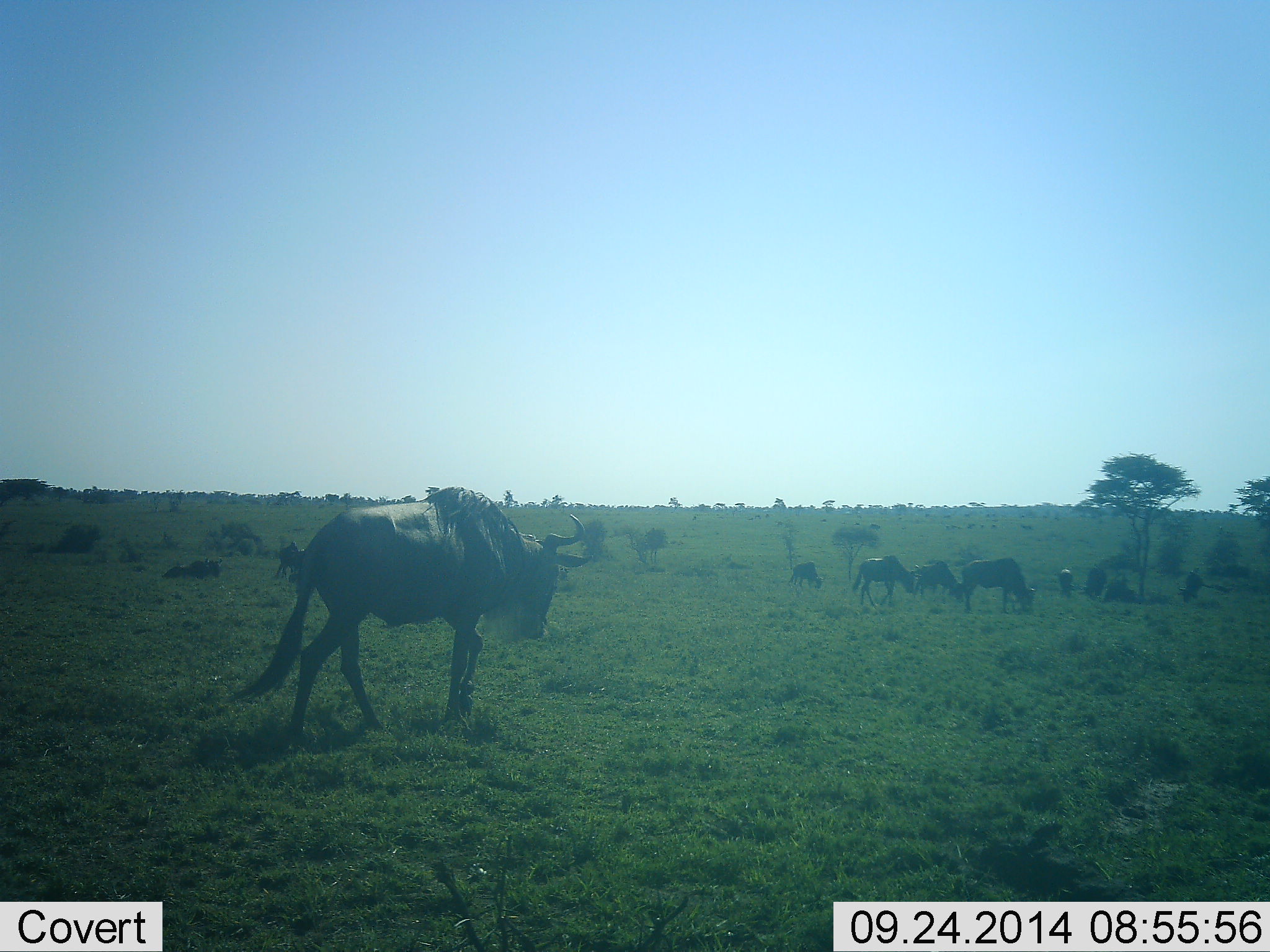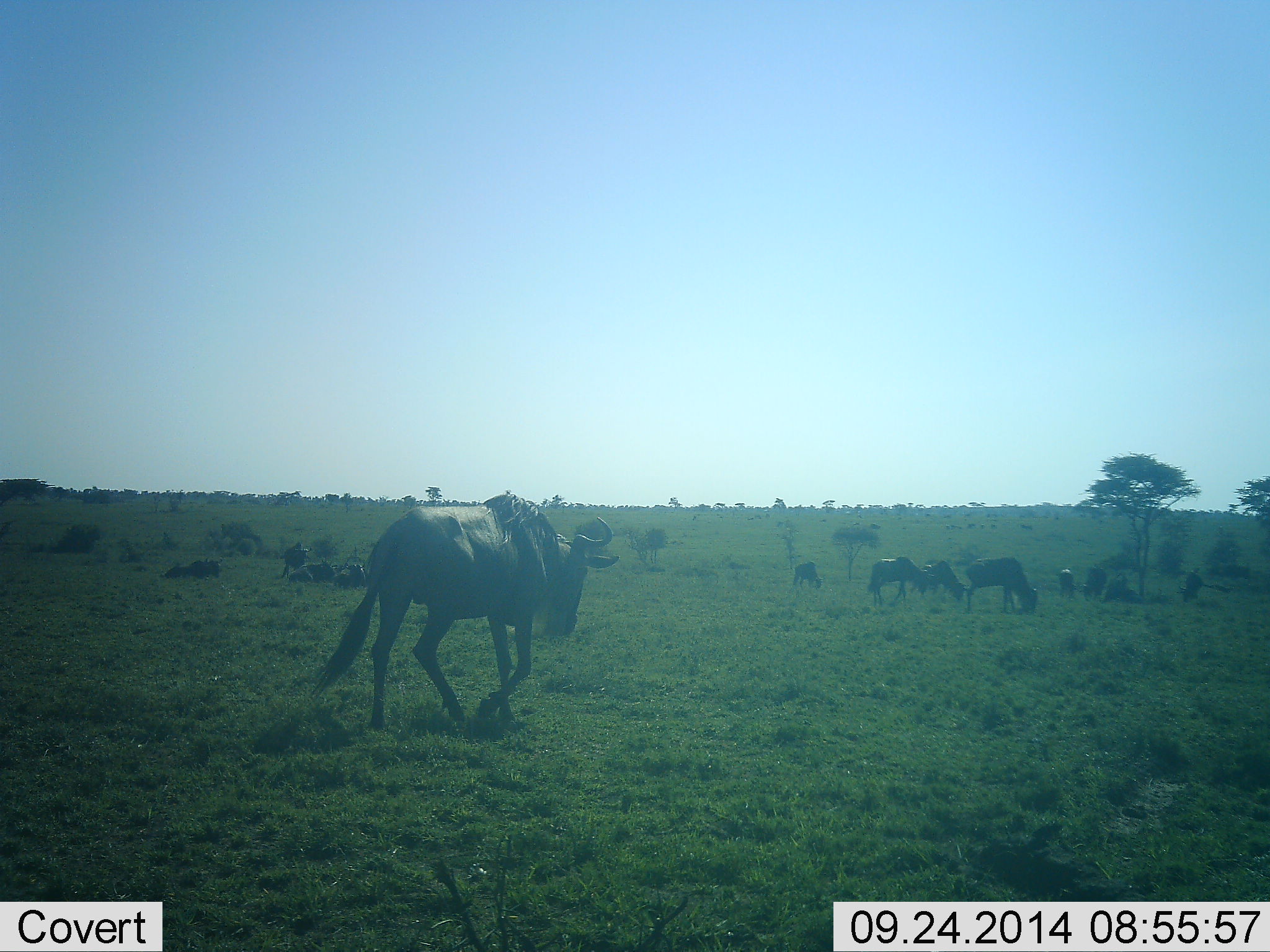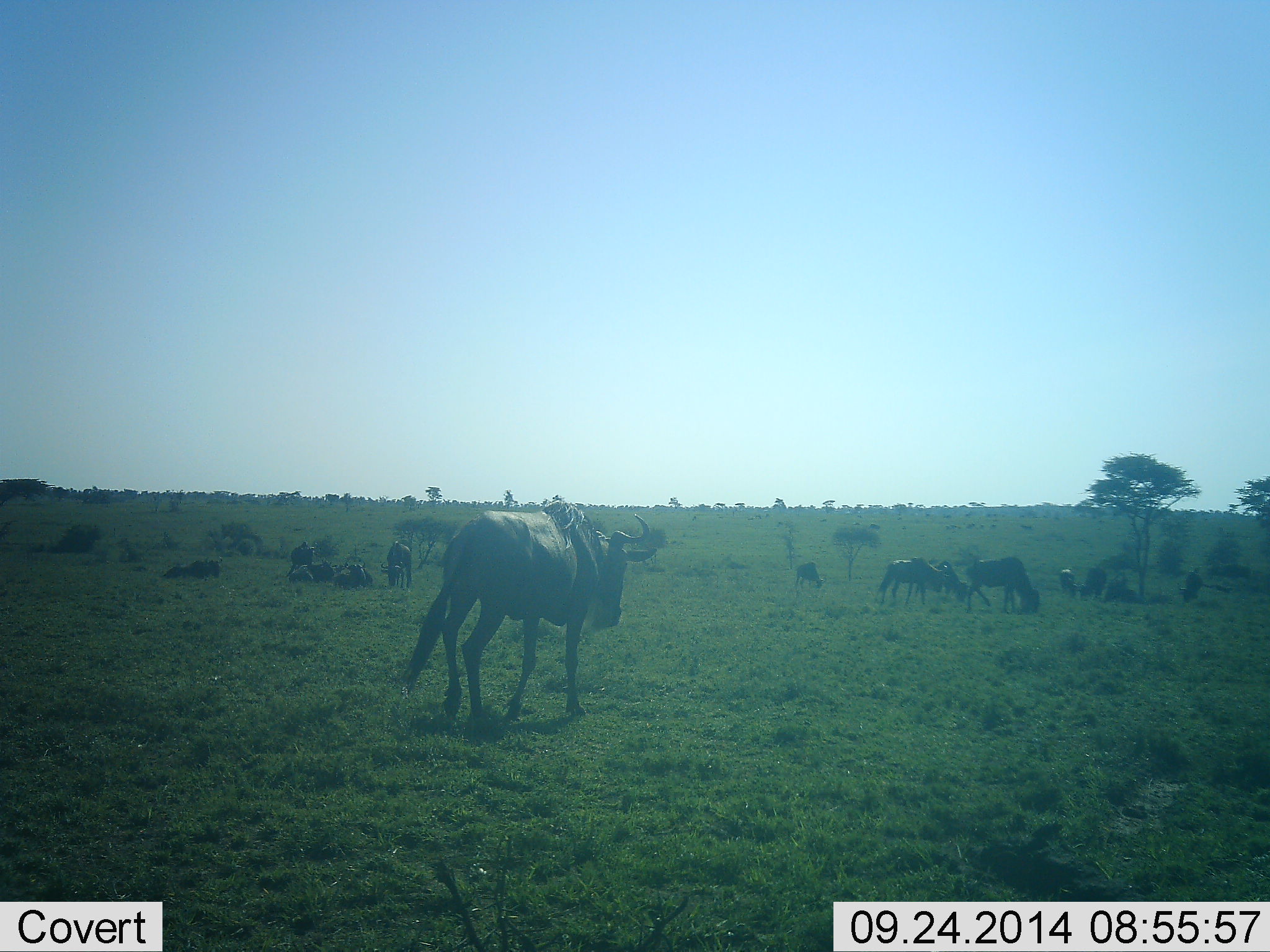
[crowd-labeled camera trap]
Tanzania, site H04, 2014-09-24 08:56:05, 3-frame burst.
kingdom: Animalia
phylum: Chordata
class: Mammalia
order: Artiodactyla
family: Bovidae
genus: Connochaetes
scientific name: Connochaetes taurinus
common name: blue wildebeest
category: wildebeest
Wildebeest (blue wildebeest) (Connochaetes taurinus), count 11-50. Behavior (volunteer vote fractions): standing 50%, resting 58%, moving 67%, interacting 0%. Young present (vote fraction): 0%. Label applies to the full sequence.